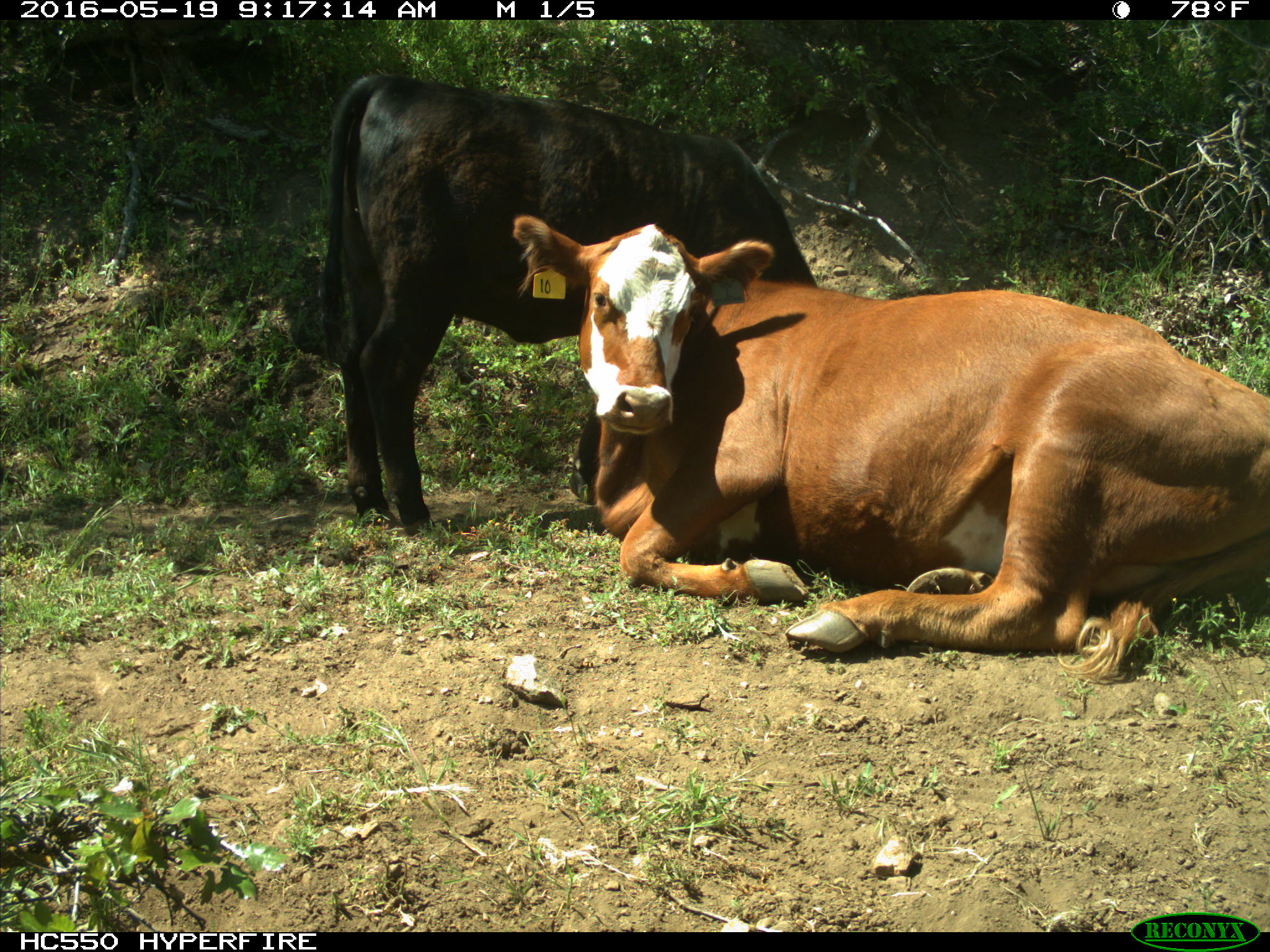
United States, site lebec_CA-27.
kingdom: Animalia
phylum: Chordata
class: Mammalia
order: Artiodactyla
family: Bovidae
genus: Bos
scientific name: Bos taurus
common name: domestic cow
Bos taurus (domestic cow).